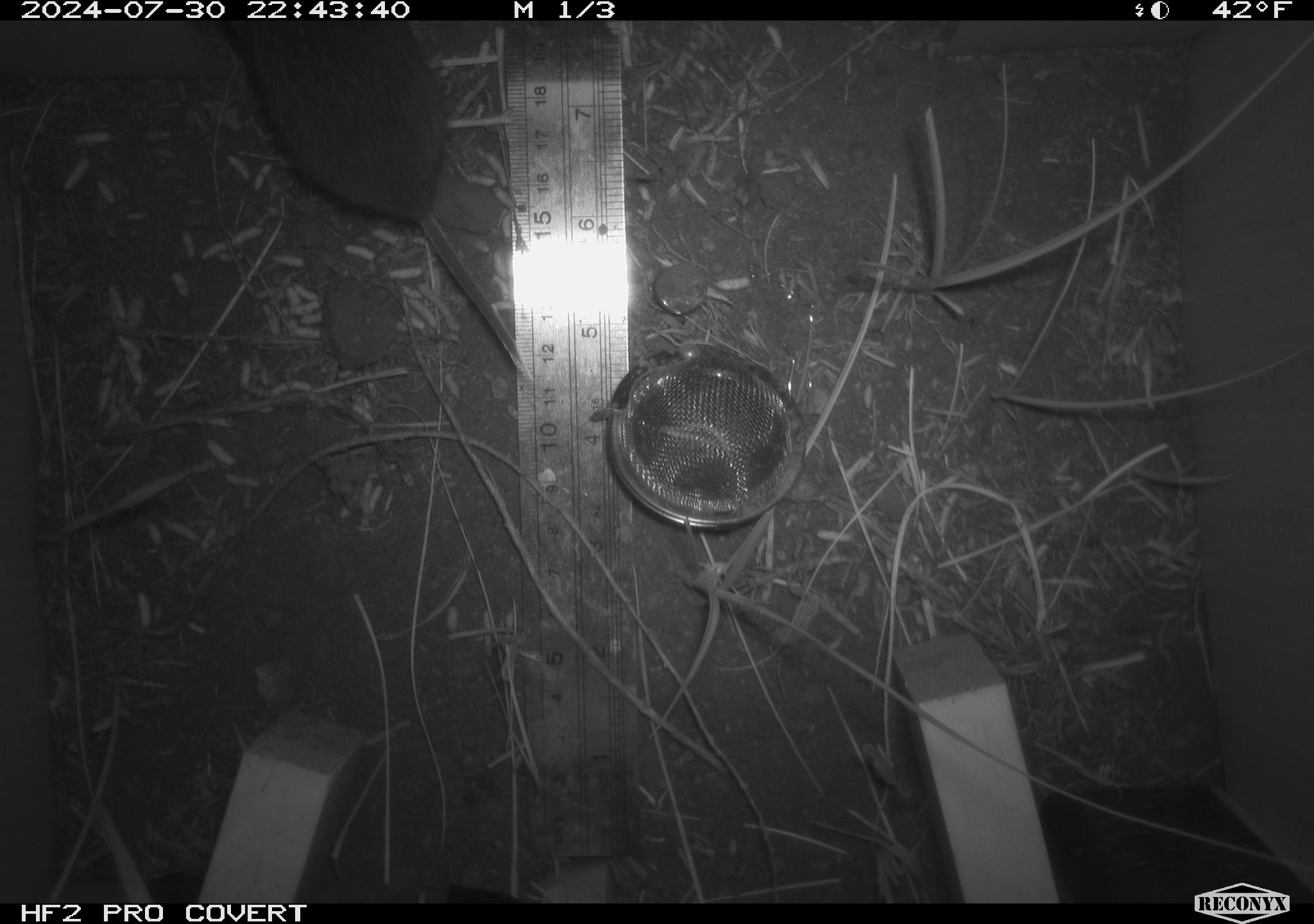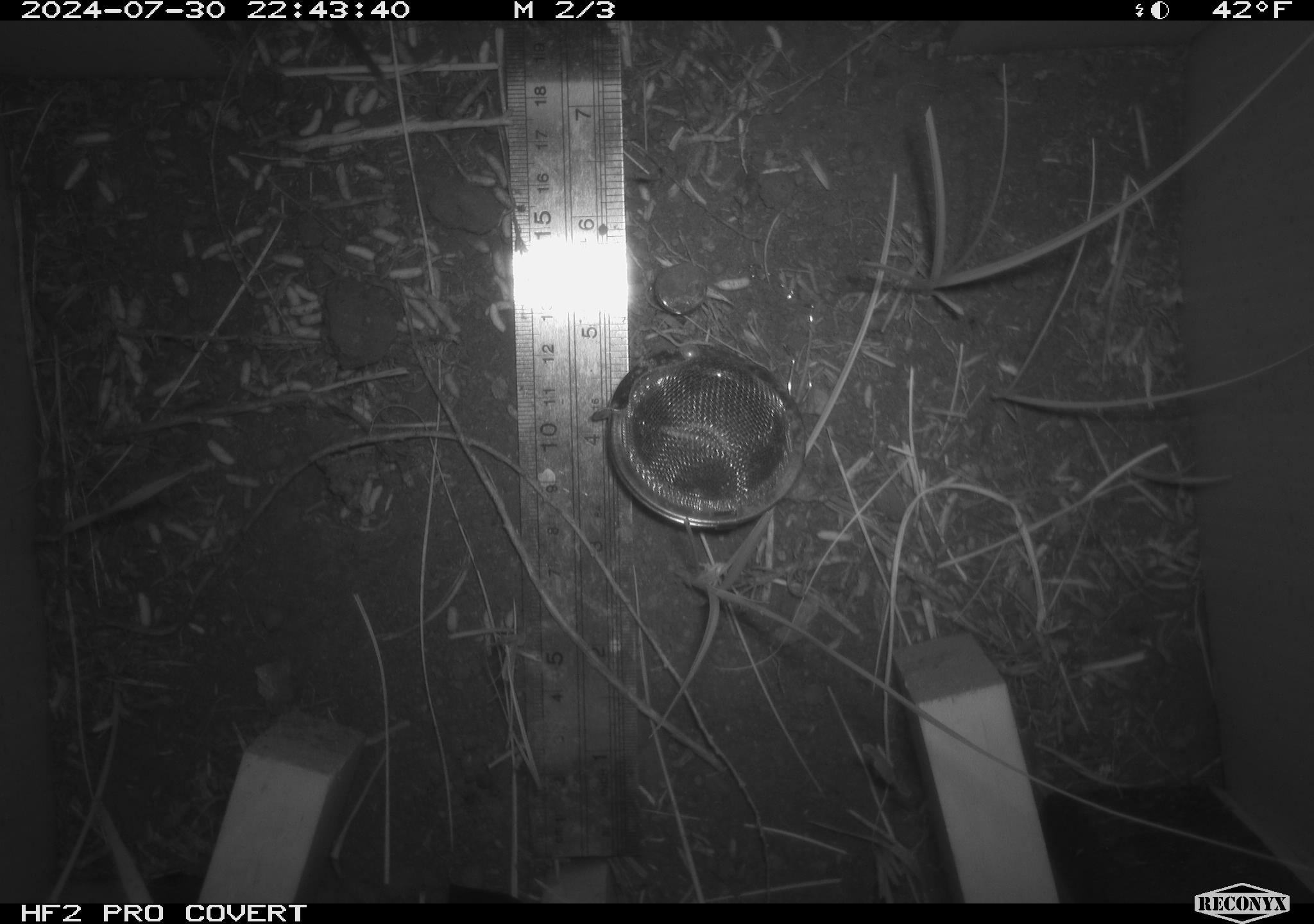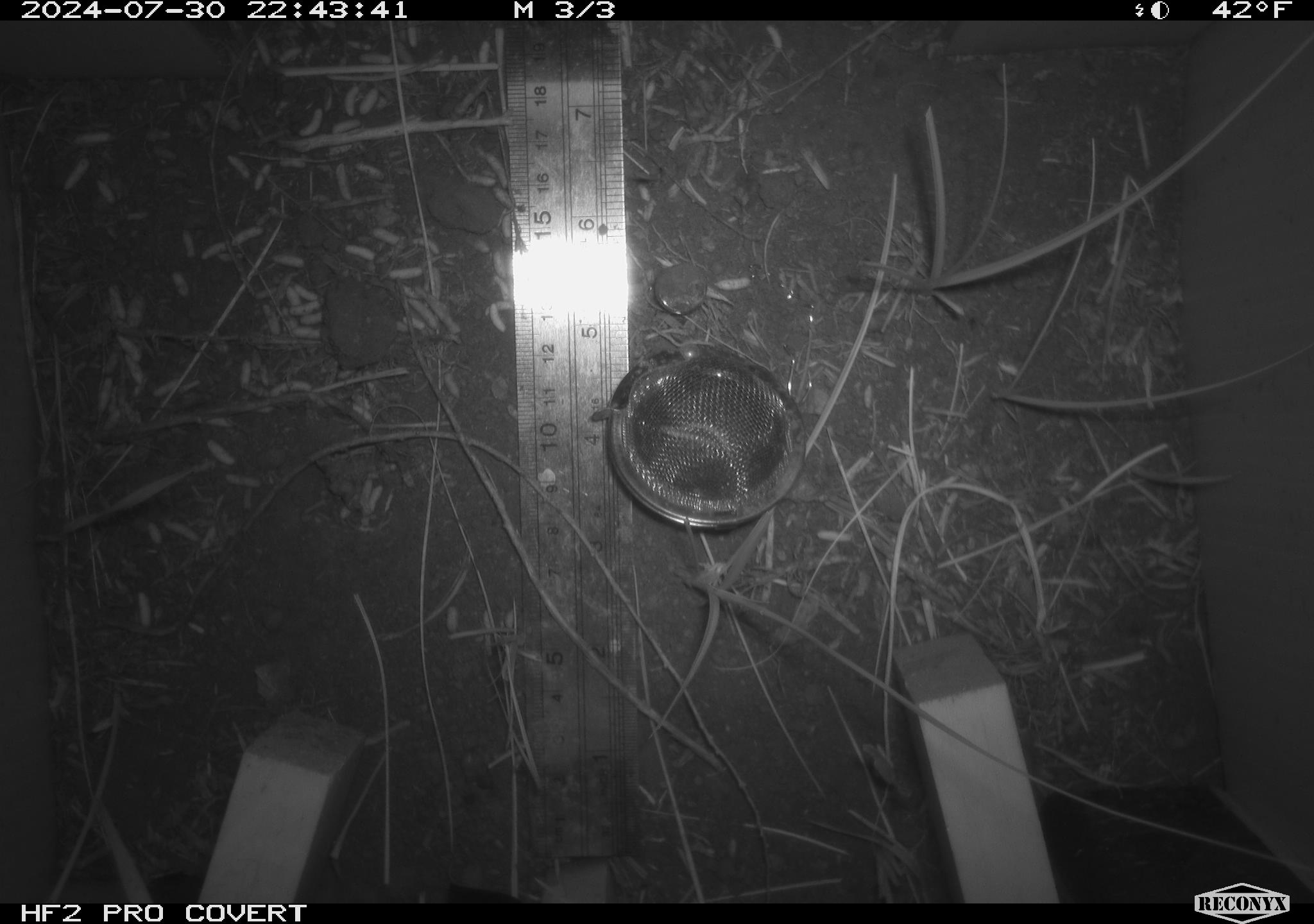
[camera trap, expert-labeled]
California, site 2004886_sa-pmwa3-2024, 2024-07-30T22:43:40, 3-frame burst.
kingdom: Animalia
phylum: Chordata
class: Mammalia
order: Rodentia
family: Cricetidae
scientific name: Arvicolinae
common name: voles, lemmings, and muskrats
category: arvicolinae subfamily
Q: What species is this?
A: Arvicolinae subfamily (voles, lemmings, and muskrats) (Arvicolinae).